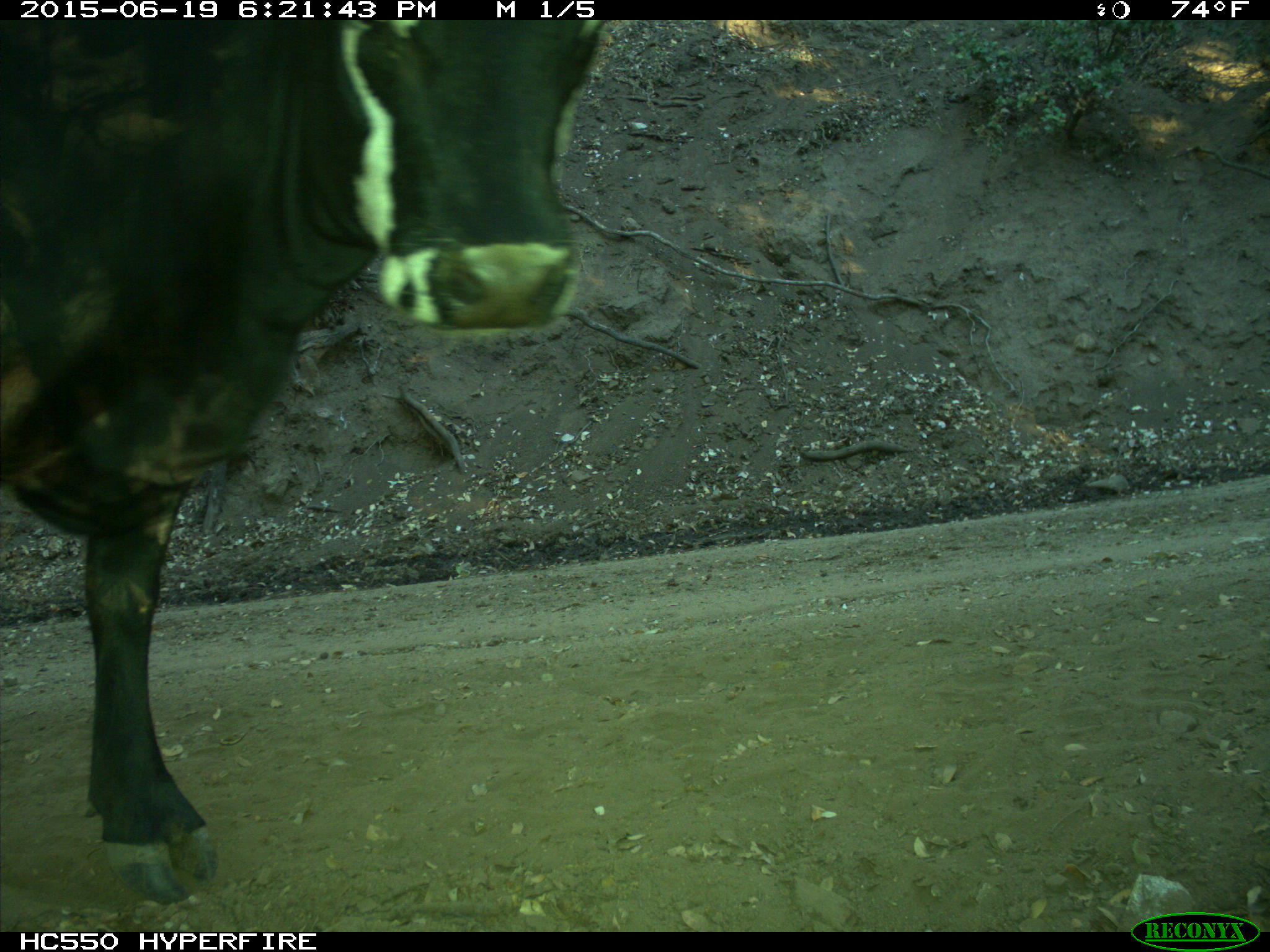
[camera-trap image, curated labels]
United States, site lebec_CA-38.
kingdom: Animalia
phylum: Chordata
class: Mammalia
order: Artiodactyla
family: Bovidae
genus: Bos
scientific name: Bos taurus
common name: domestic cow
Bos taurus (domestic cow).